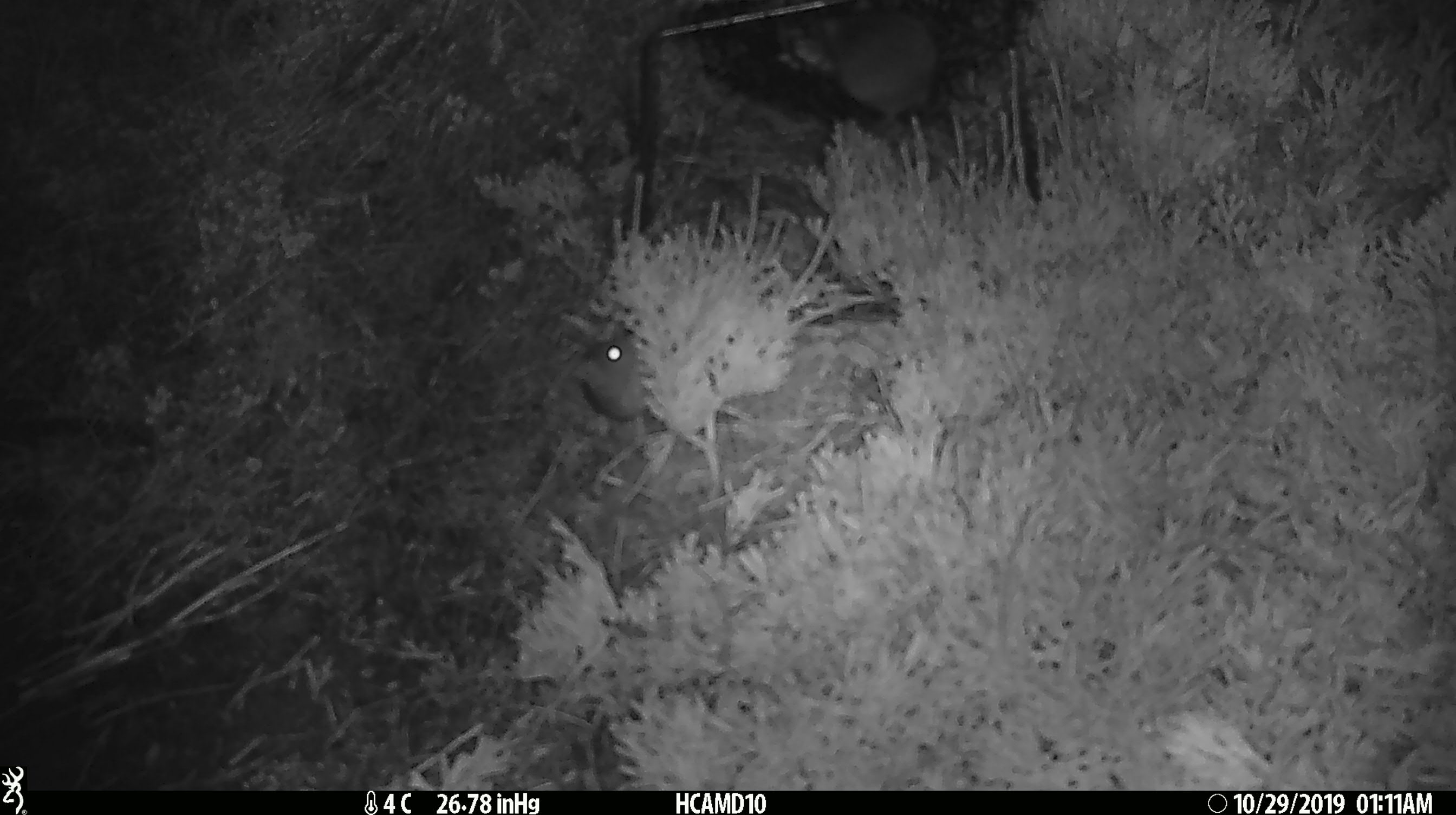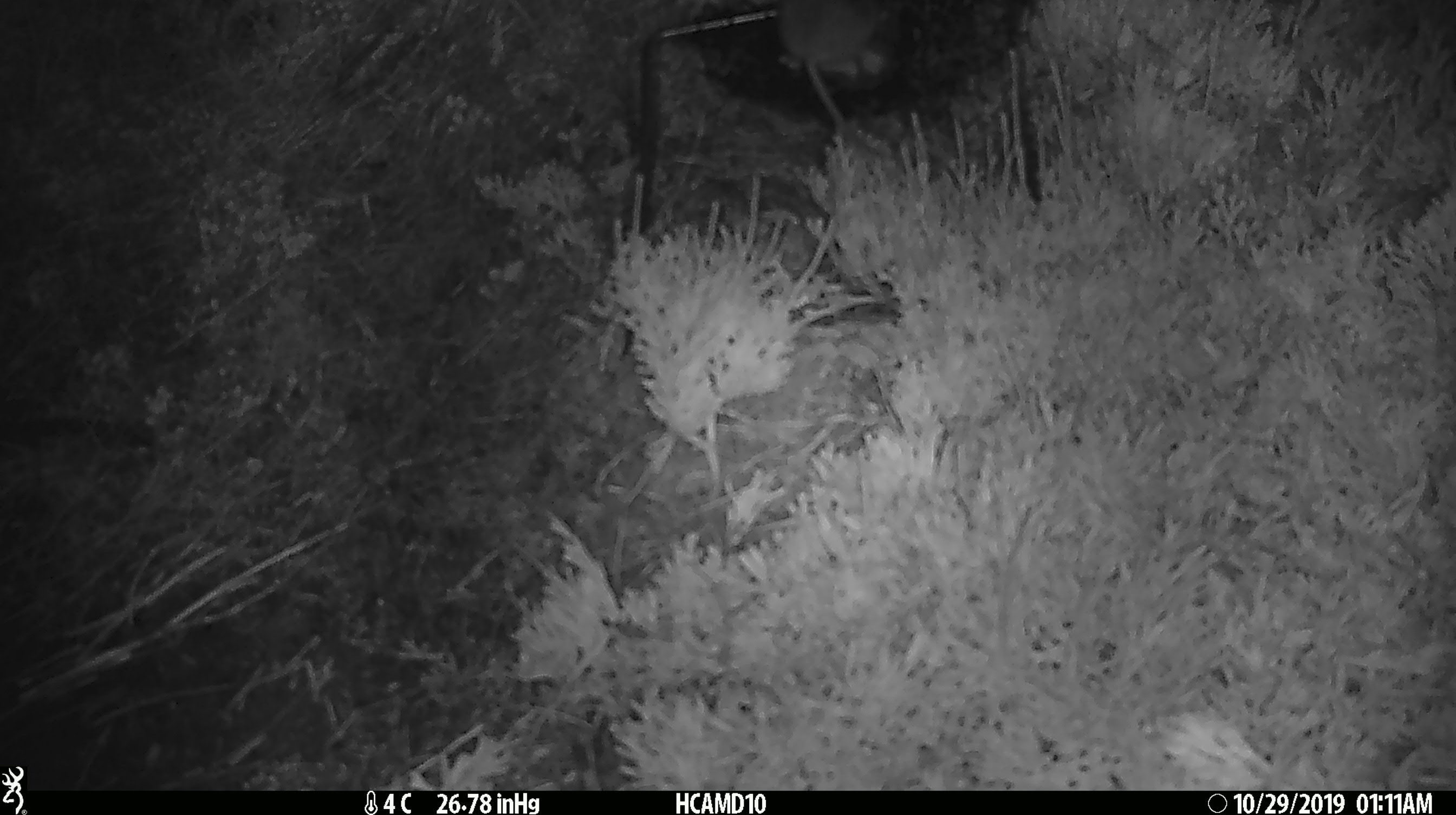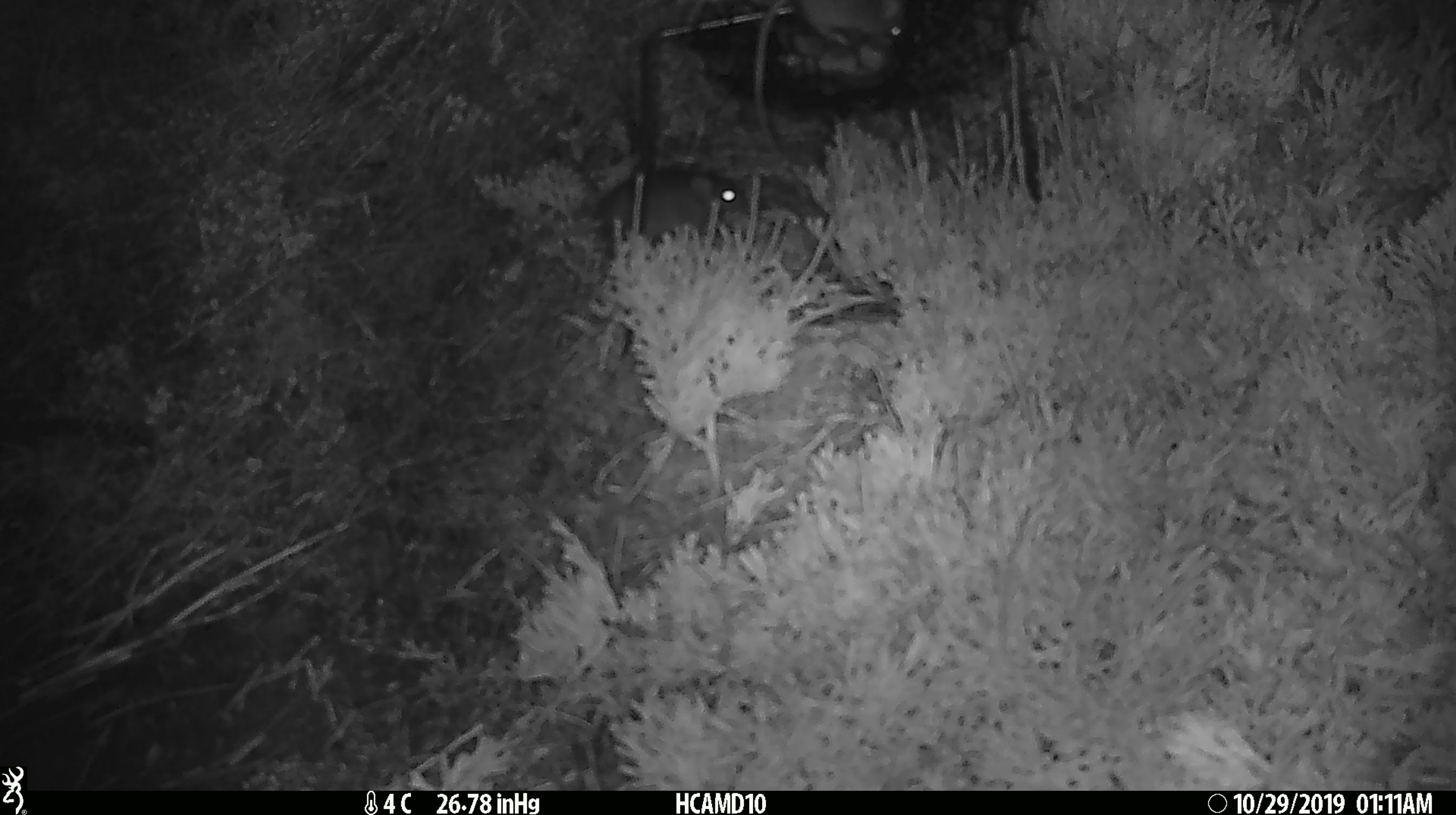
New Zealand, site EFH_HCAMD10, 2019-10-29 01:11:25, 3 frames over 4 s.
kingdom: Animalia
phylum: Chordata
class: Mammalia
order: Rodentia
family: Muridae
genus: Mus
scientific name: Mus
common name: mouse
Mouse (Mus).